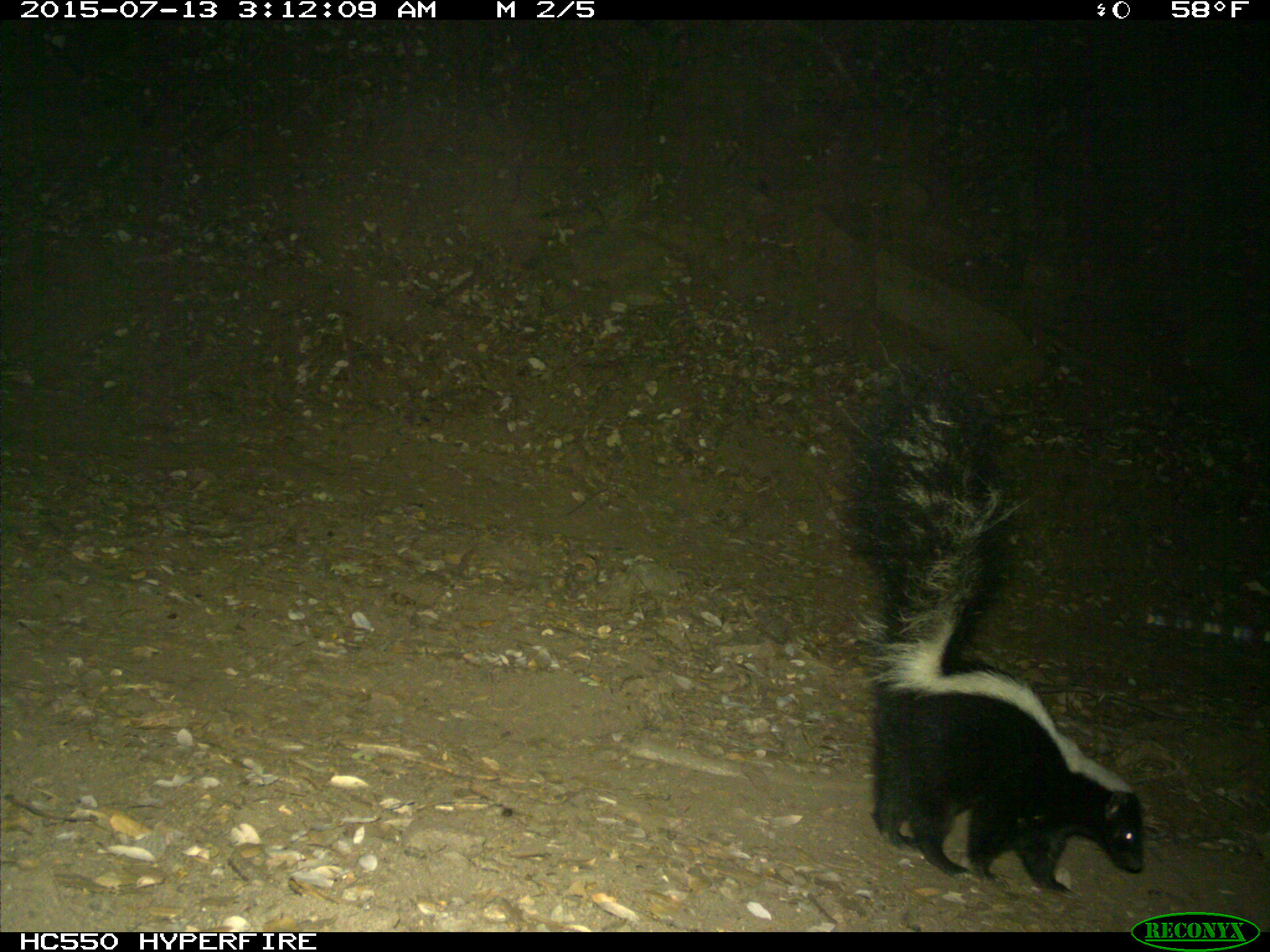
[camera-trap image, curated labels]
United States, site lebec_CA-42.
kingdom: Animalia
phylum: Chordata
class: Mammalia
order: Carnivora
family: Mephitidae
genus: Mephitis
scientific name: Mephitis mephitis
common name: striped skunk